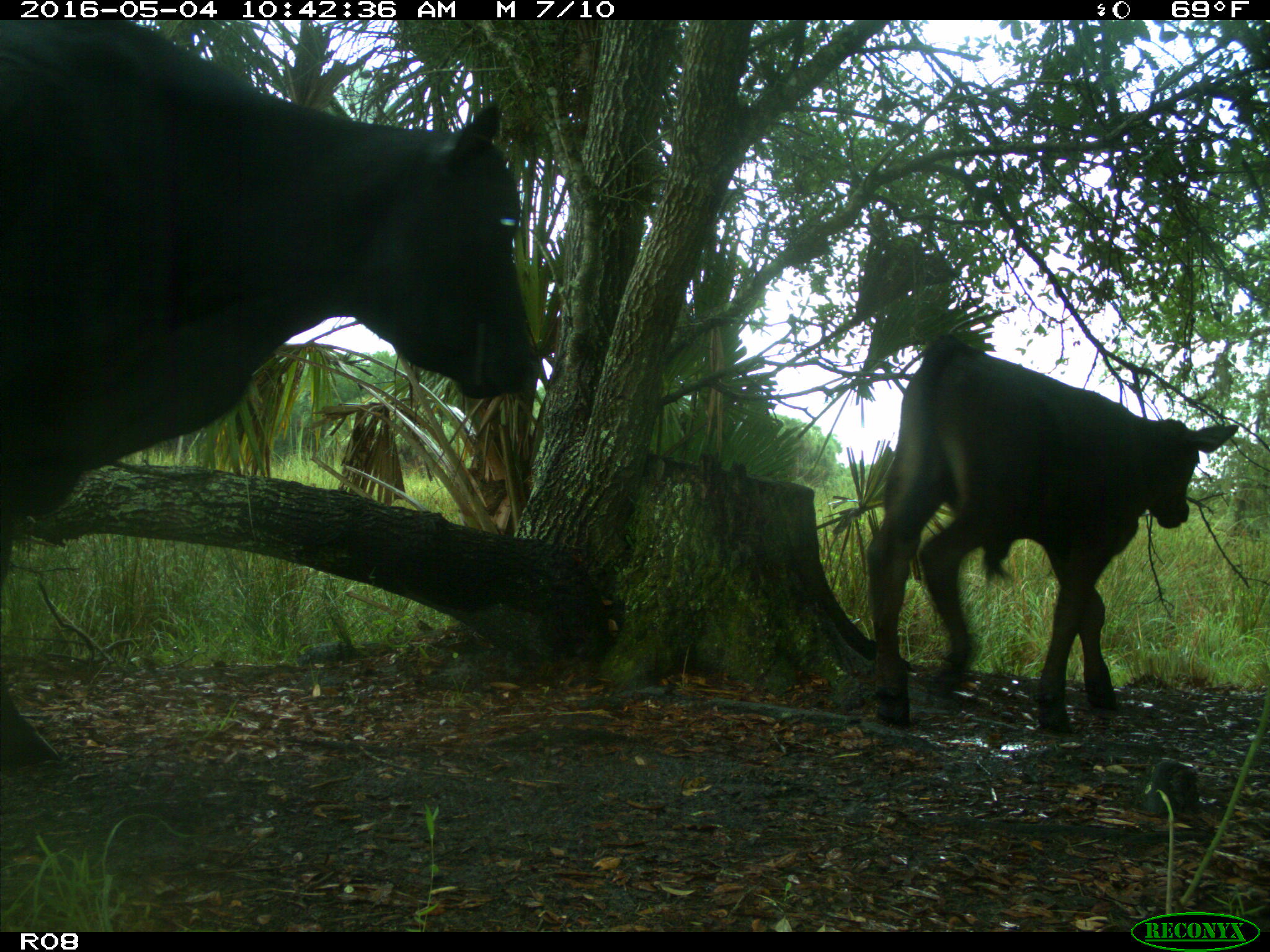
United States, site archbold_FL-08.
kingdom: Animalia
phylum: Chordata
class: Mammalia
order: Artiodactyla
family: Bovidae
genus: Bos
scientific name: Bos taurus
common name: domestic cow